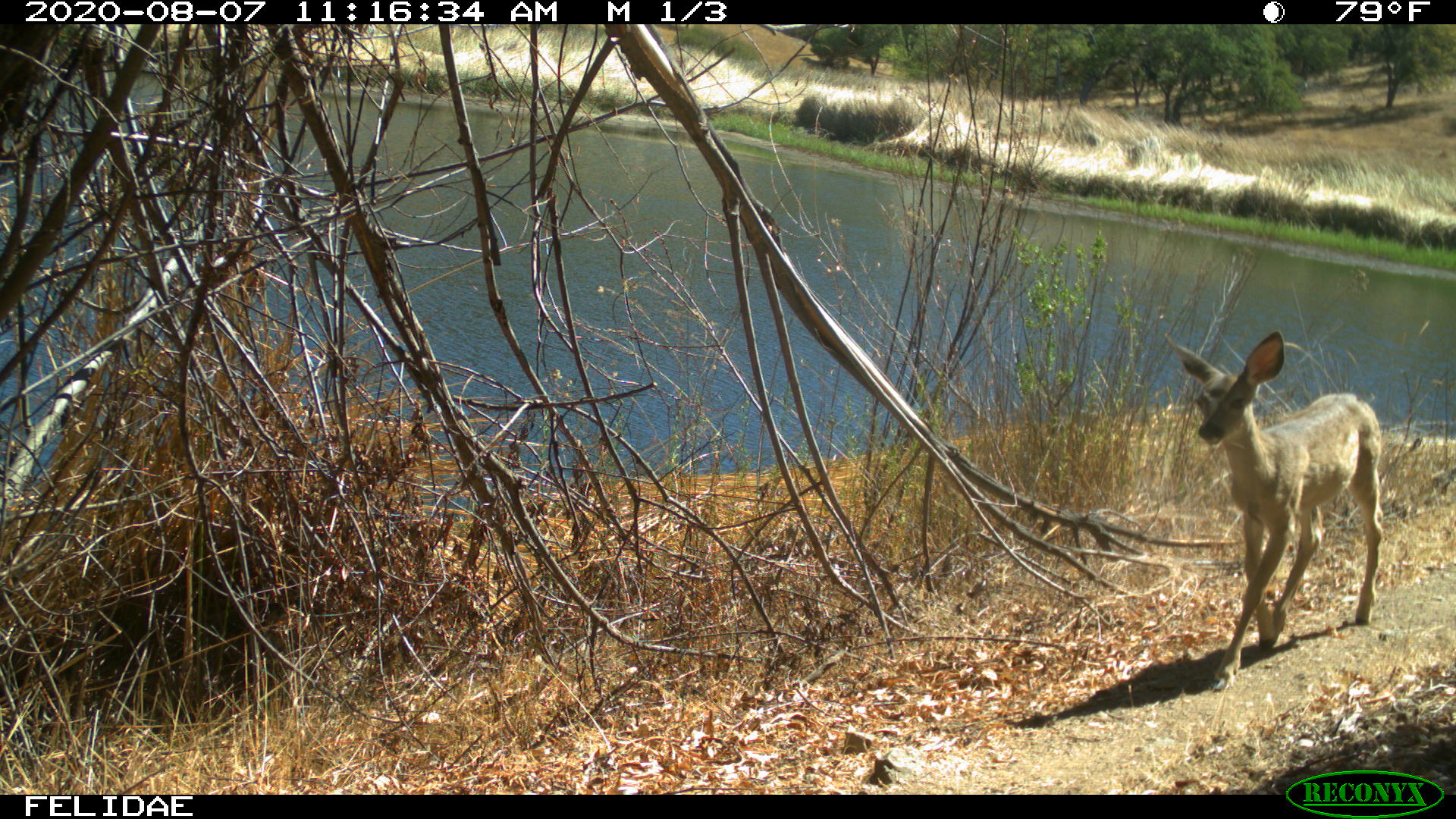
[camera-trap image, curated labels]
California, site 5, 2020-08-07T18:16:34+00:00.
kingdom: Animalia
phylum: Chordata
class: Mammalia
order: Artiodactyla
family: Cervidae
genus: Odocoileus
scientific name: Odocoileus hemionus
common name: mule deer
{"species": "mule deer (Odocoileus hemionus)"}